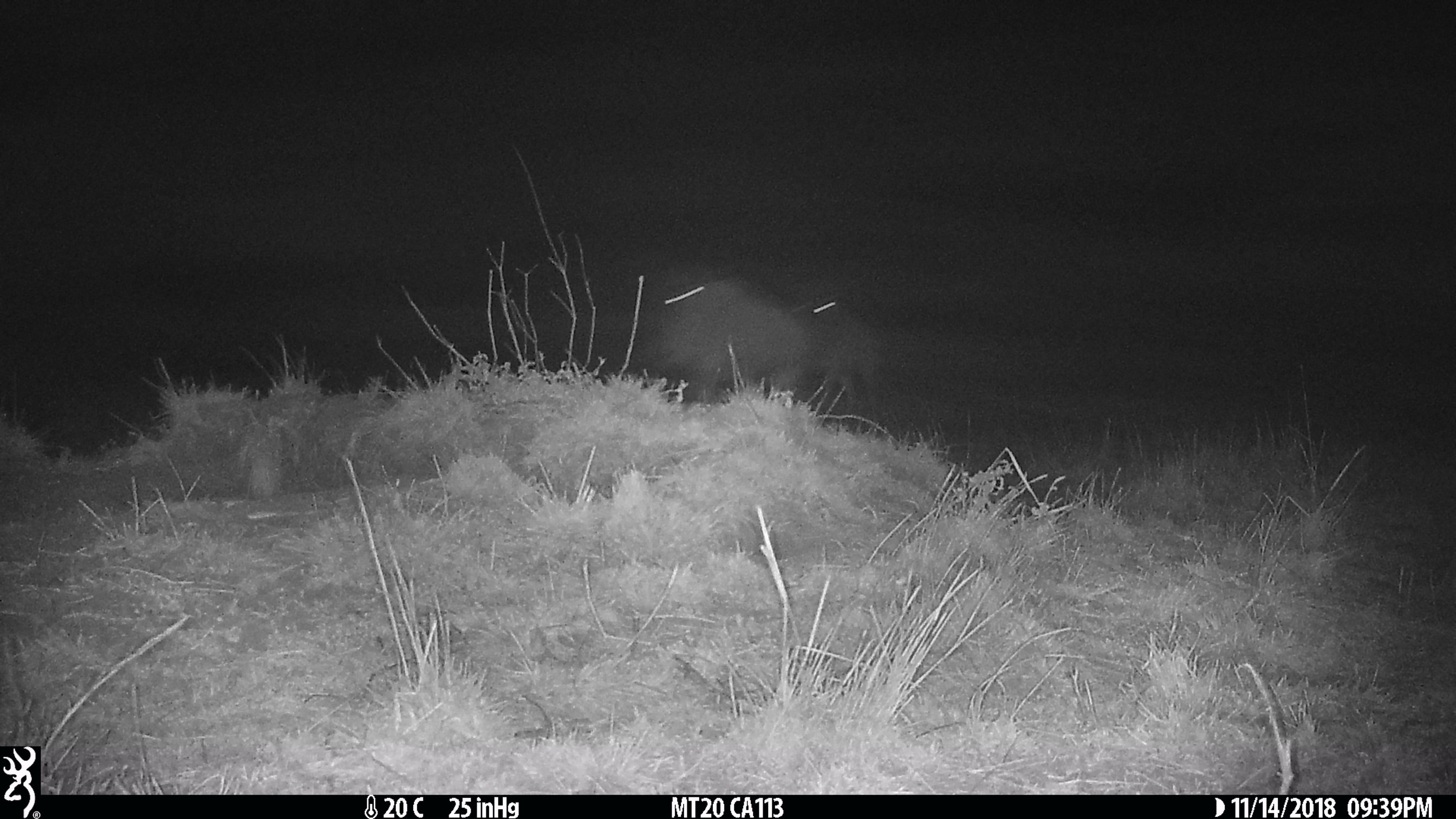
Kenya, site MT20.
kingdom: Animalia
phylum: Chordata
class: Mammalia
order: Artiodactyla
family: Bovidae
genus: Connochaetes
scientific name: Connochaetes taurinus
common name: blue wildebeest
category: wildebeest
Wildebeest (blue wildebeest) (Connochaetes taurinus).